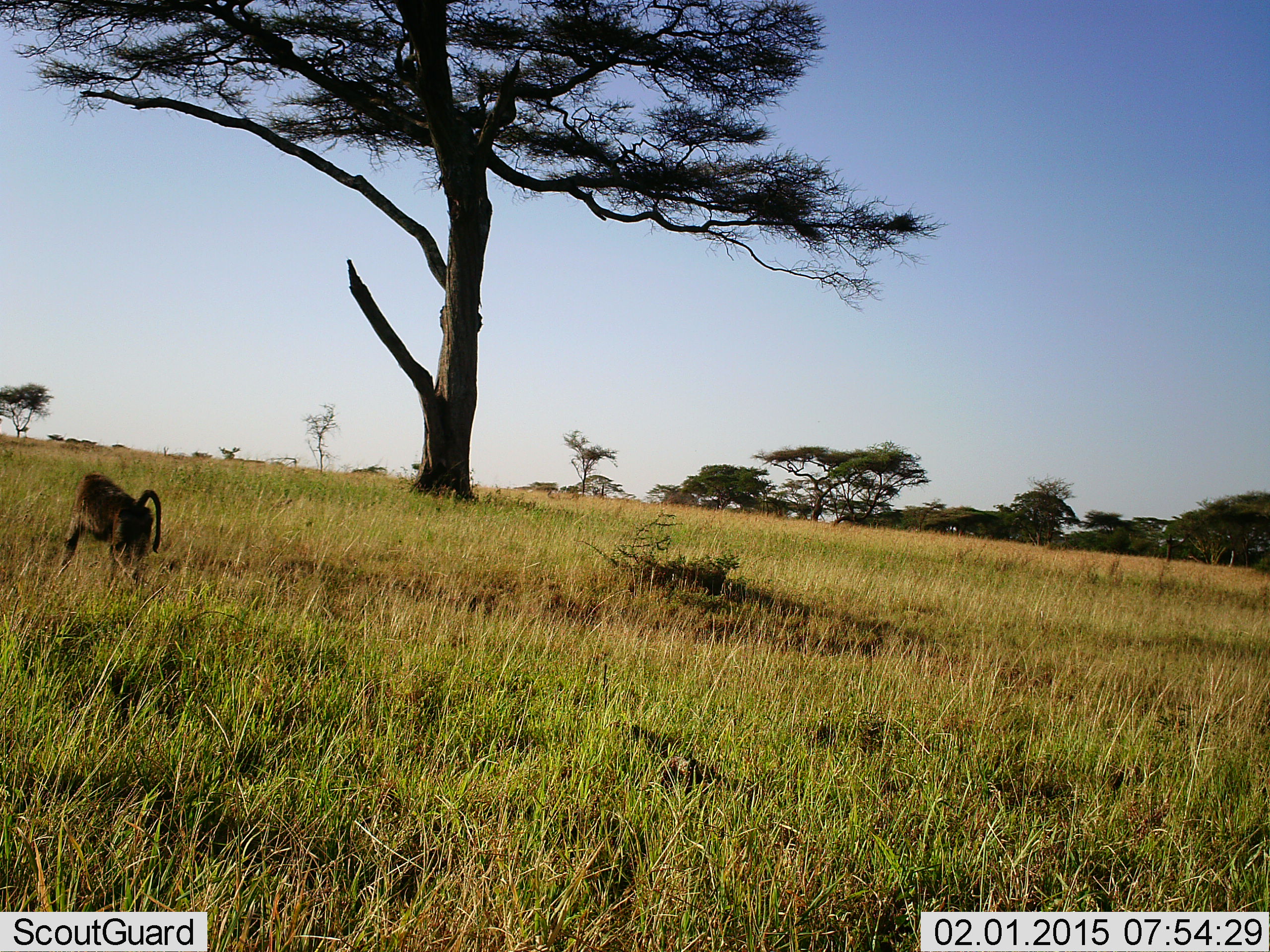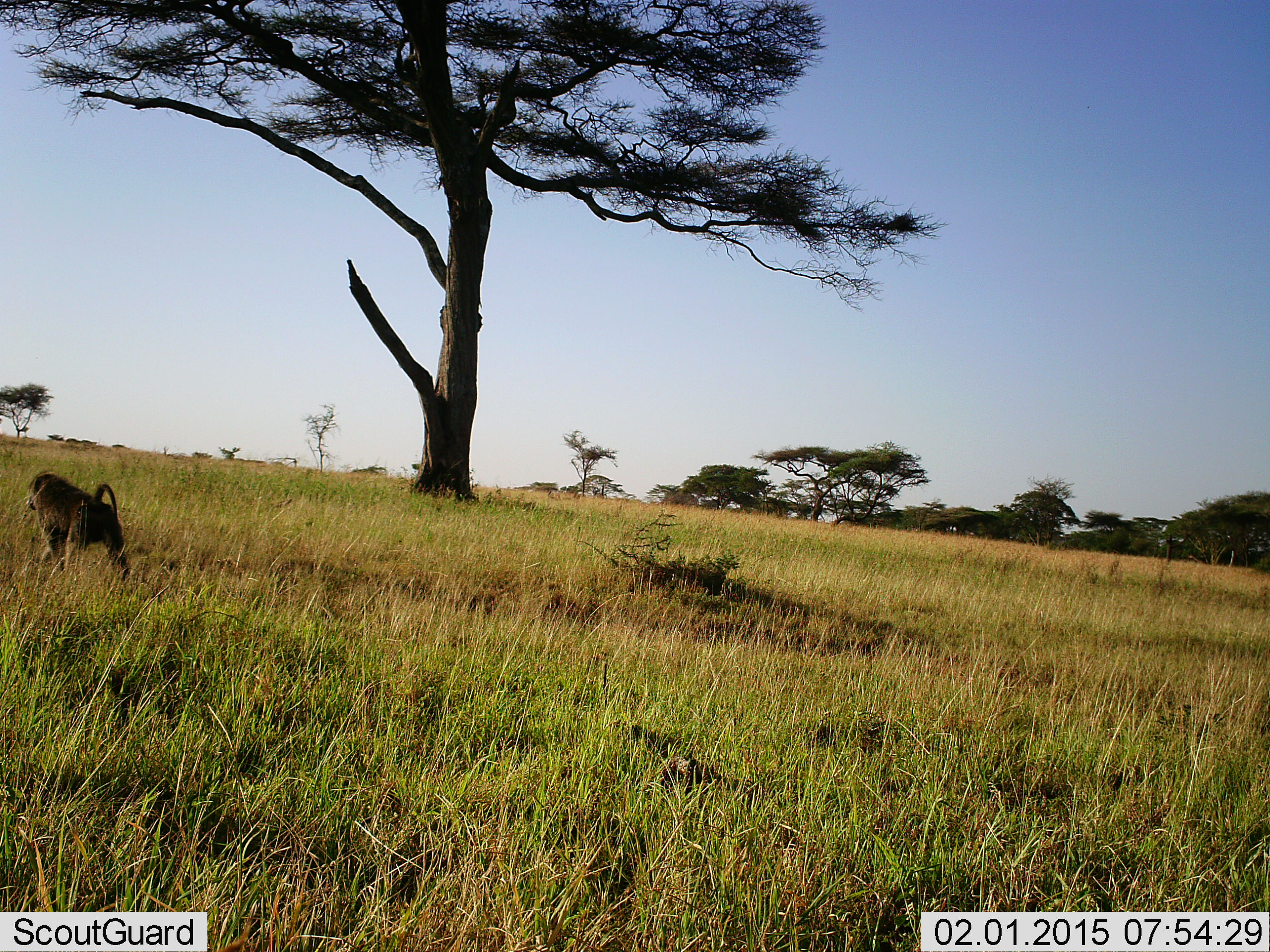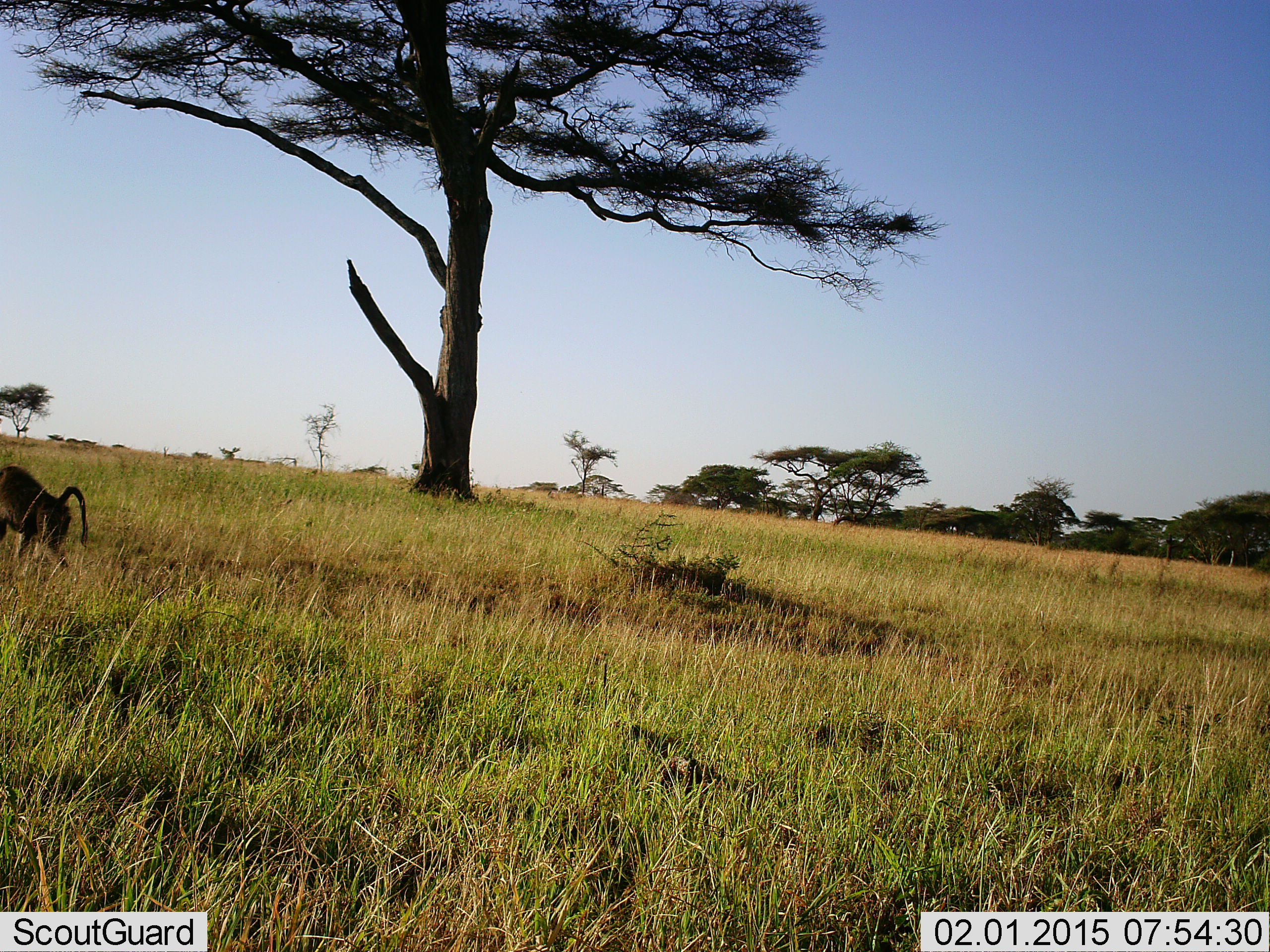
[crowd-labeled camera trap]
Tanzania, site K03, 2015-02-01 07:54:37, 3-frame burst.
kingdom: Animalia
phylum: Chordata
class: Mammalia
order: Primates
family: Cercopithecidae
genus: Papio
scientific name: Papio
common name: baboon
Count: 1.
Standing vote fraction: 10%.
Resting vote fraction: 0%.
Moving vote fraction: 90%.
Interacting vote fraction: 0%.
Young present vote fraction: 0%.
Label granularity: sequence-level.